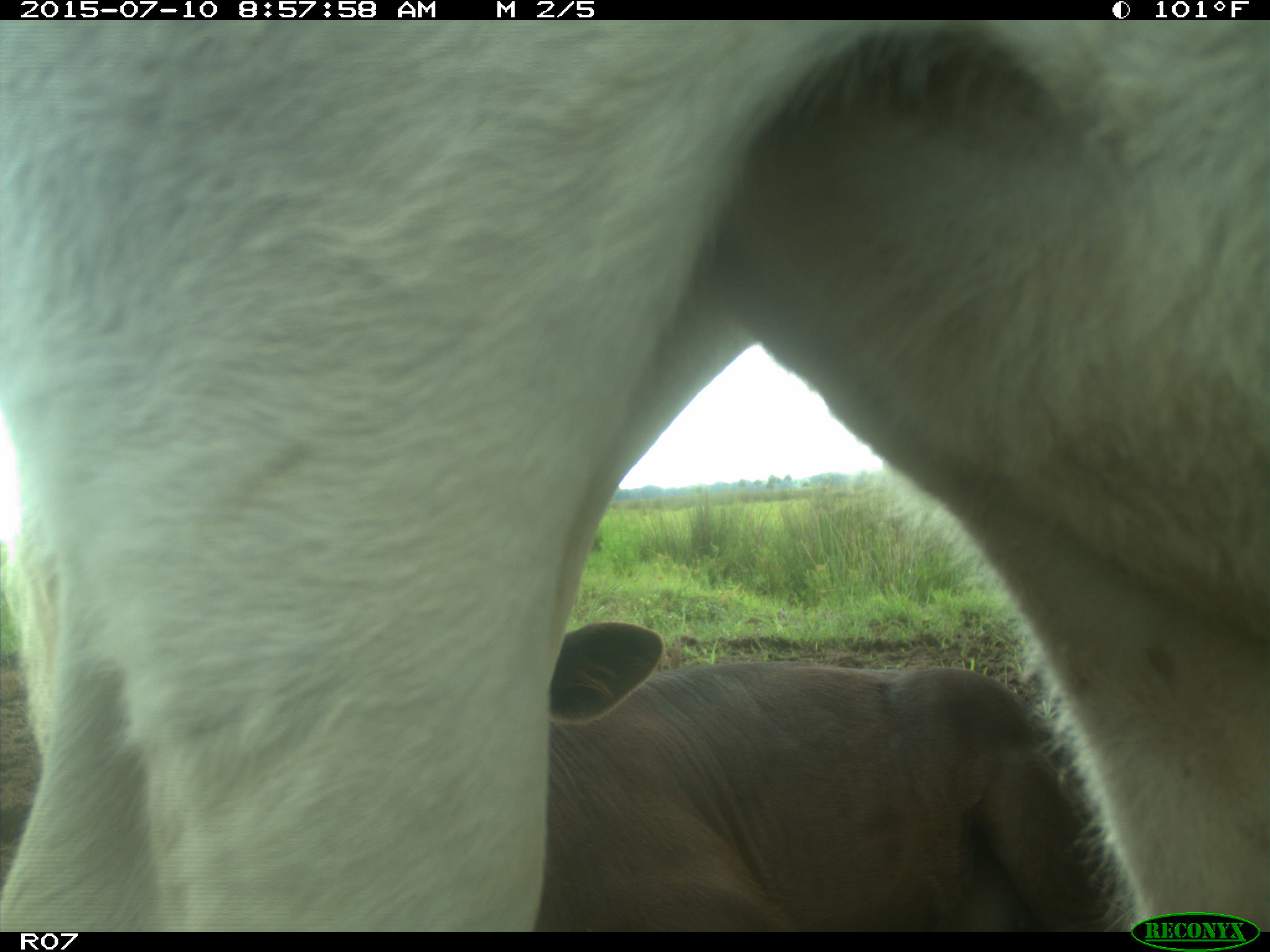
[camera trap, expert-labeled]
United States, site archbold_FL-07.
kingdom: Animalia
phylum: Chordata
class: Mammalia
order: Artiodactyla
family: Bovidae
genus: Bos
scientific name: Bos taurus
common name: domestic cow